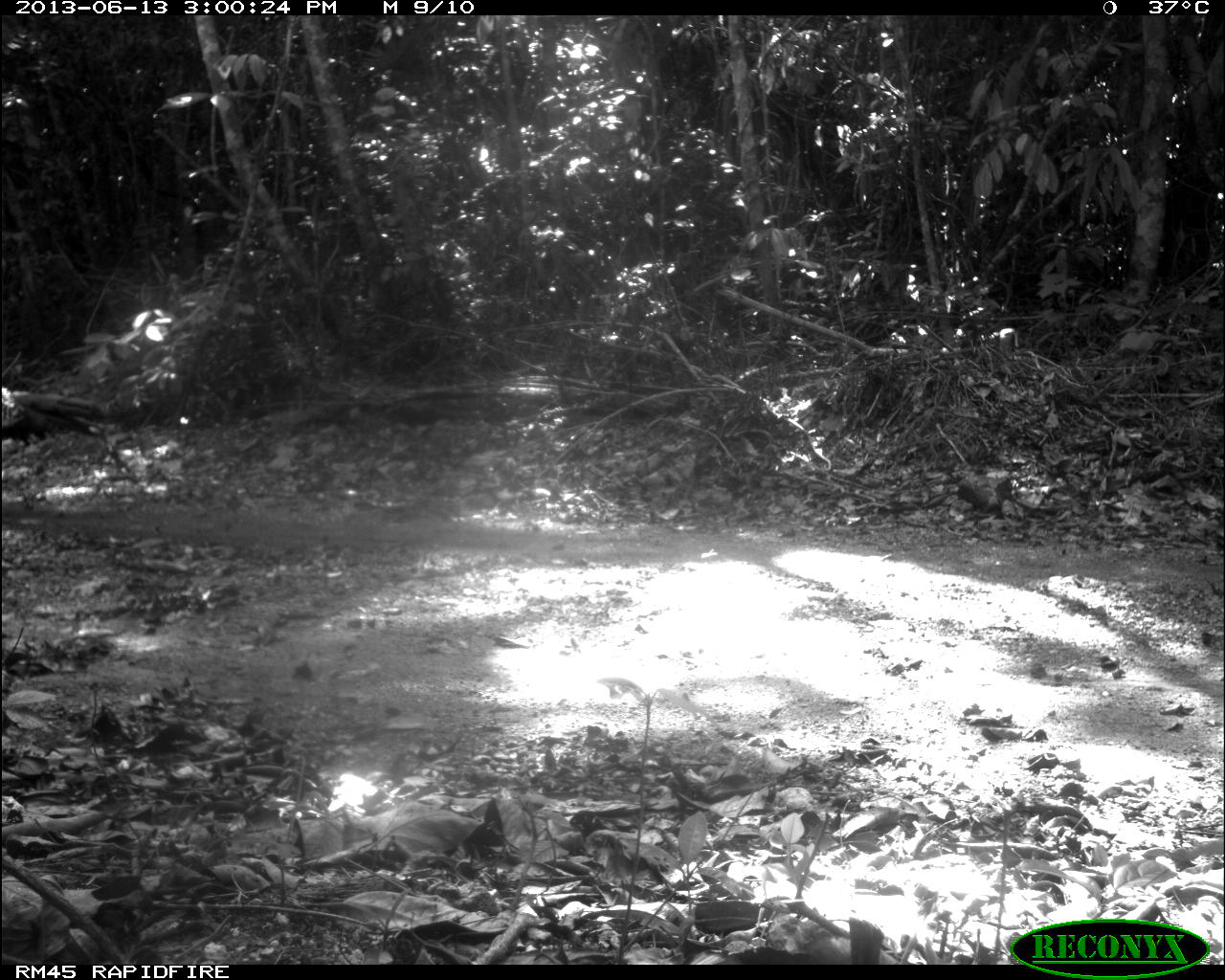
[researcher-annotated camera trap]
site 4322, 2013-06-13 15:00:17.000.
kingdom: Animalia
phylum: Chordata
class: Aves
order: Galliformes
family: Phasianidae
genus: Meleagris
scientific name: Meleagris ocellata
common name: ocellated turkey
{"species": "Meleagris ocellata (ocellated turkey)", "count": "1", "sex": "male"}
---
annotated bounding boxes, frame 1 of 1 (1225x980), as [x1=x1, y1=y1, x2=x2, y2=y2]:
meleagris ocellata: [x1=0, y1=378, x2=107, y2=453]